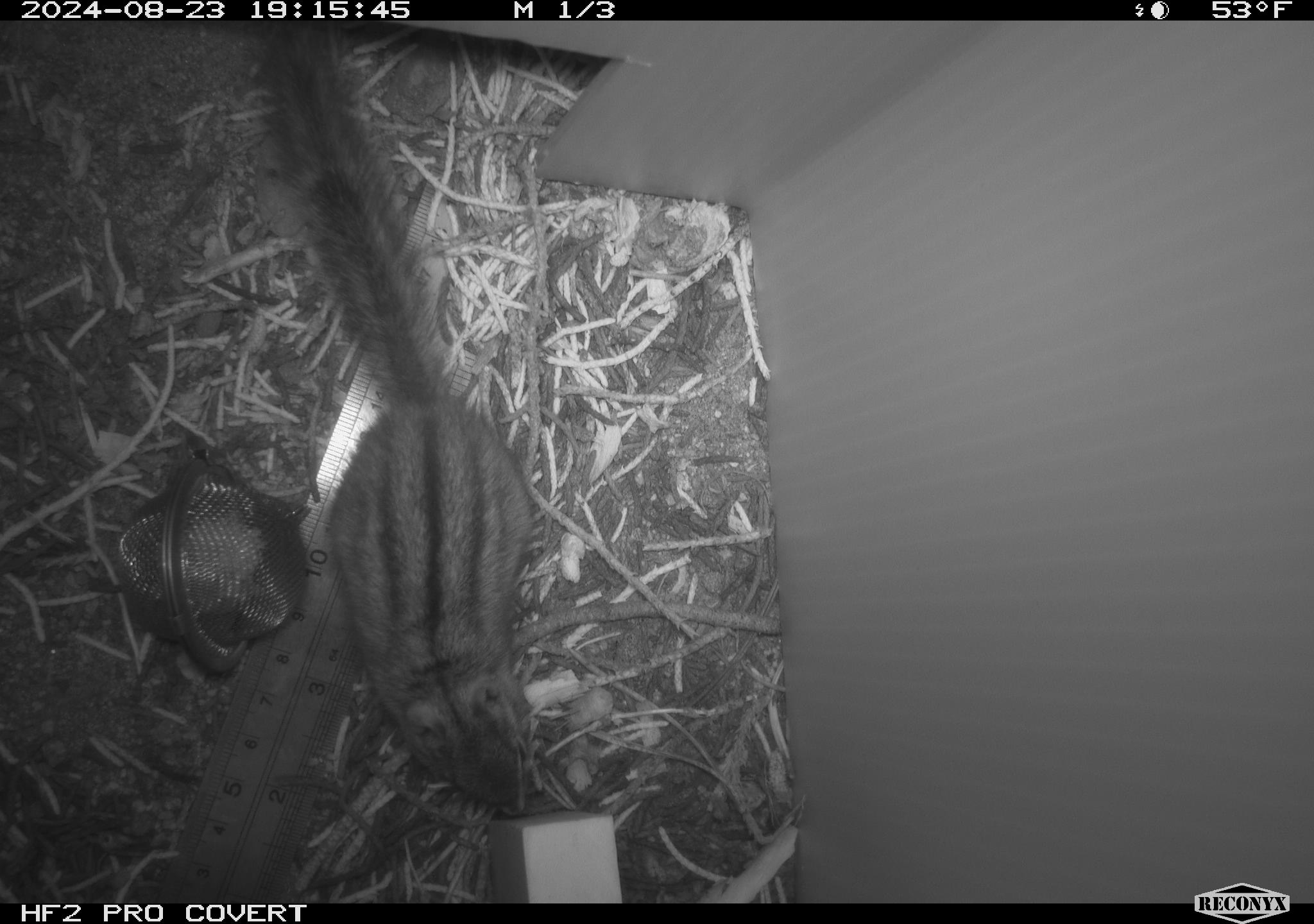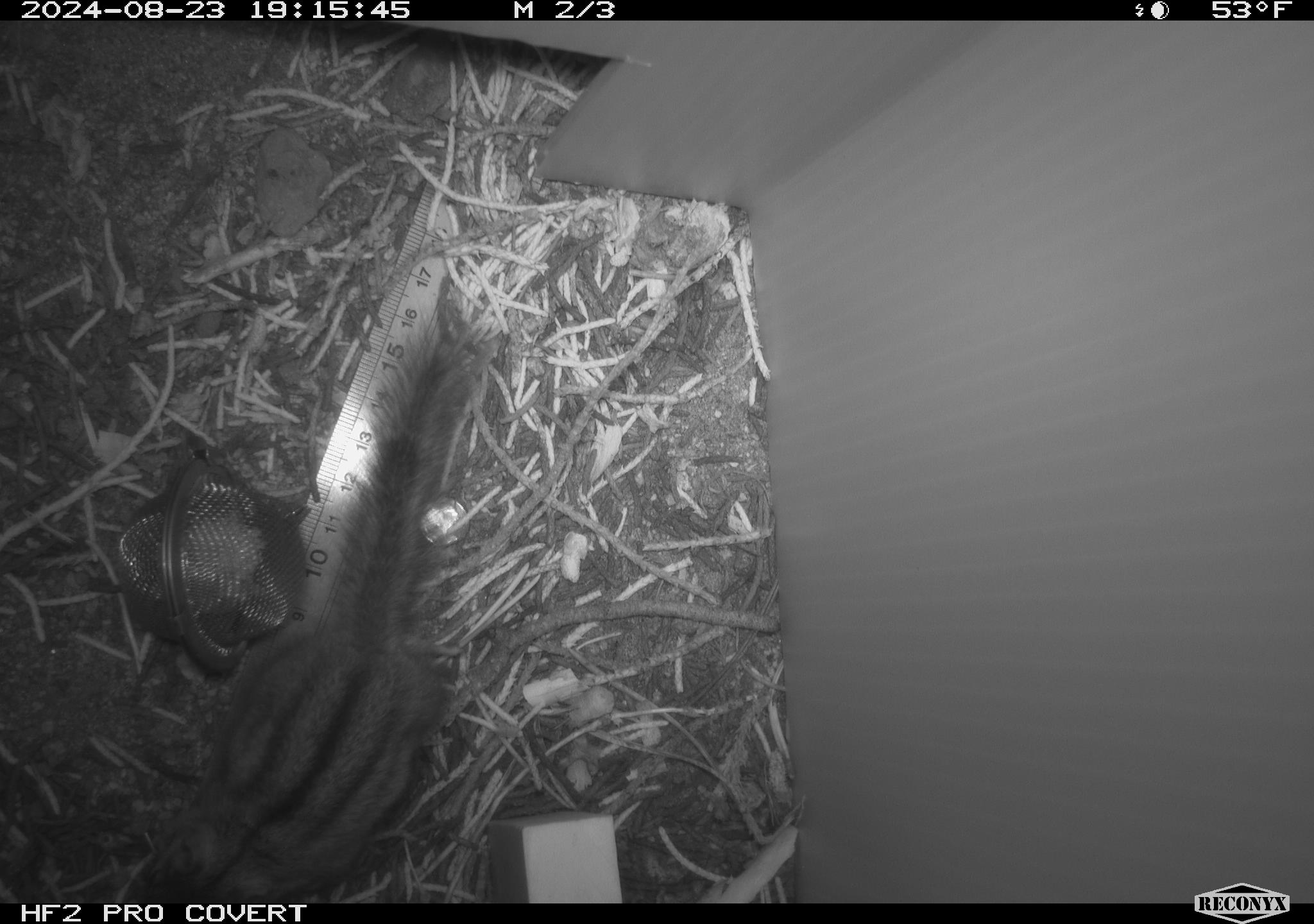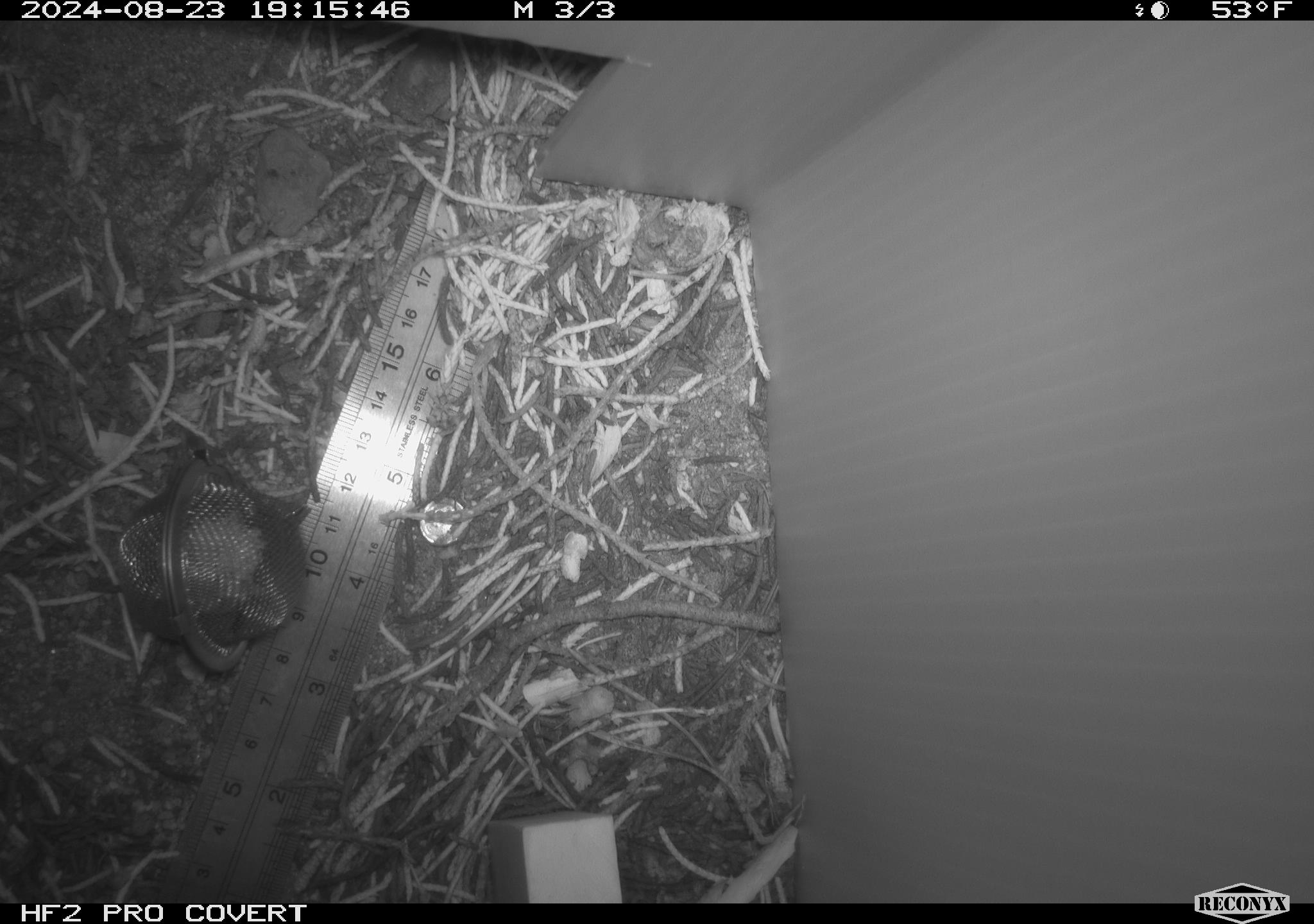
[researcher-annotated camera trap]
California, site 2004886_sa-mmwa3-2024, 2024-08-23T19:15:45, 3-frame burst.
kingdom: Animalia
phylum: Chordata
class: Mammalia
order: Rodentia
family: Sciuridae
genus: Neotamias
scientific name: Neotamias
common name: western chipmunks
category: neotamias species